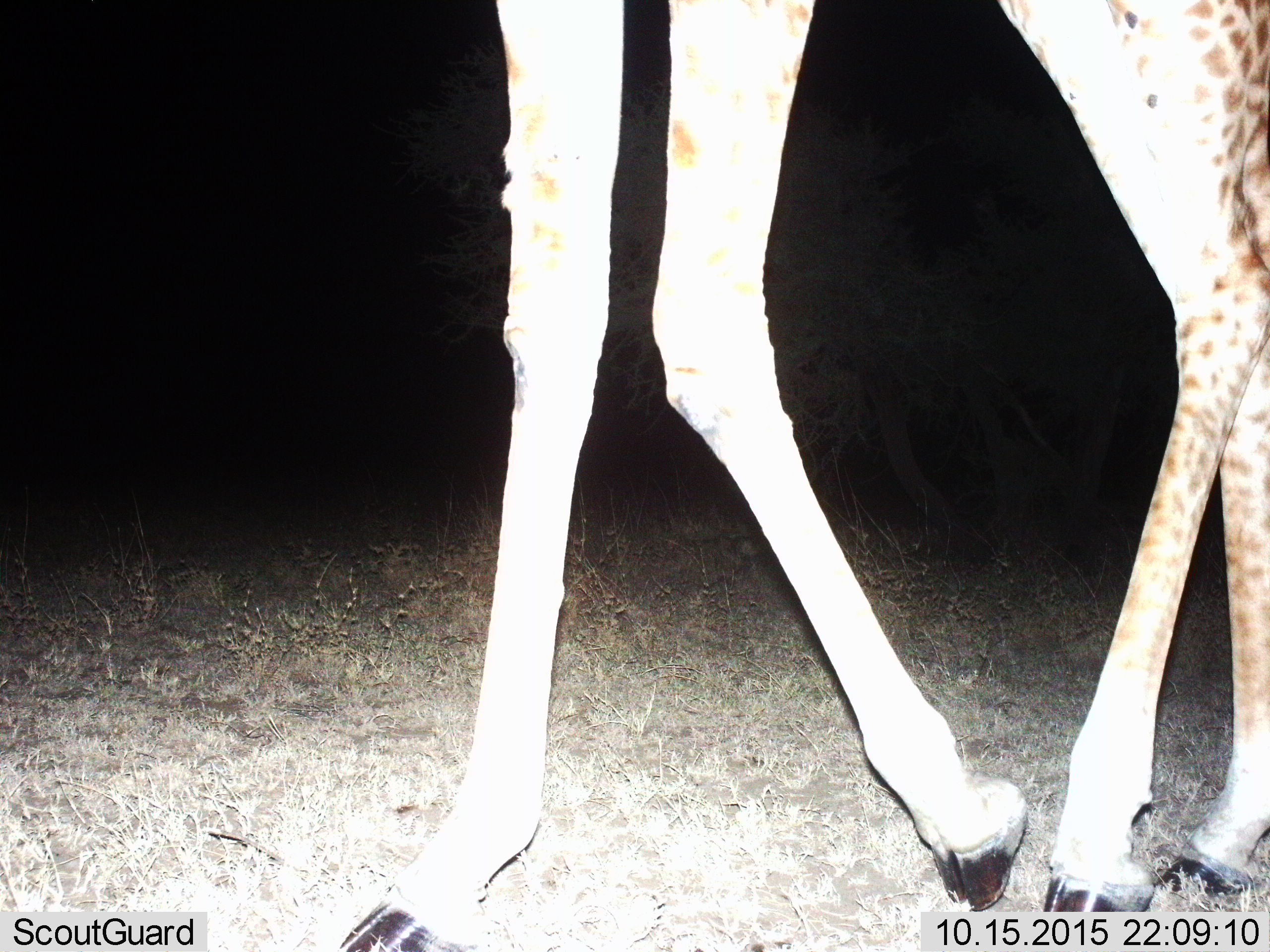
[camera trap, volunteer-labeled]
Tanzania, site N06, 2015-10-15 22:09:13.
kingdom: Animalia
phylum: Chordata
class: Mammalia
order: Artiodactyla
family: Giraffidae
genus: Giraffa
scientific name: Giraffa camelopardalis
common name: giraffe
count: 1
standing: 40%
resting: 0%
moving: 60%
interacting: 0%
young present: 10%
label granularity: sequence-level